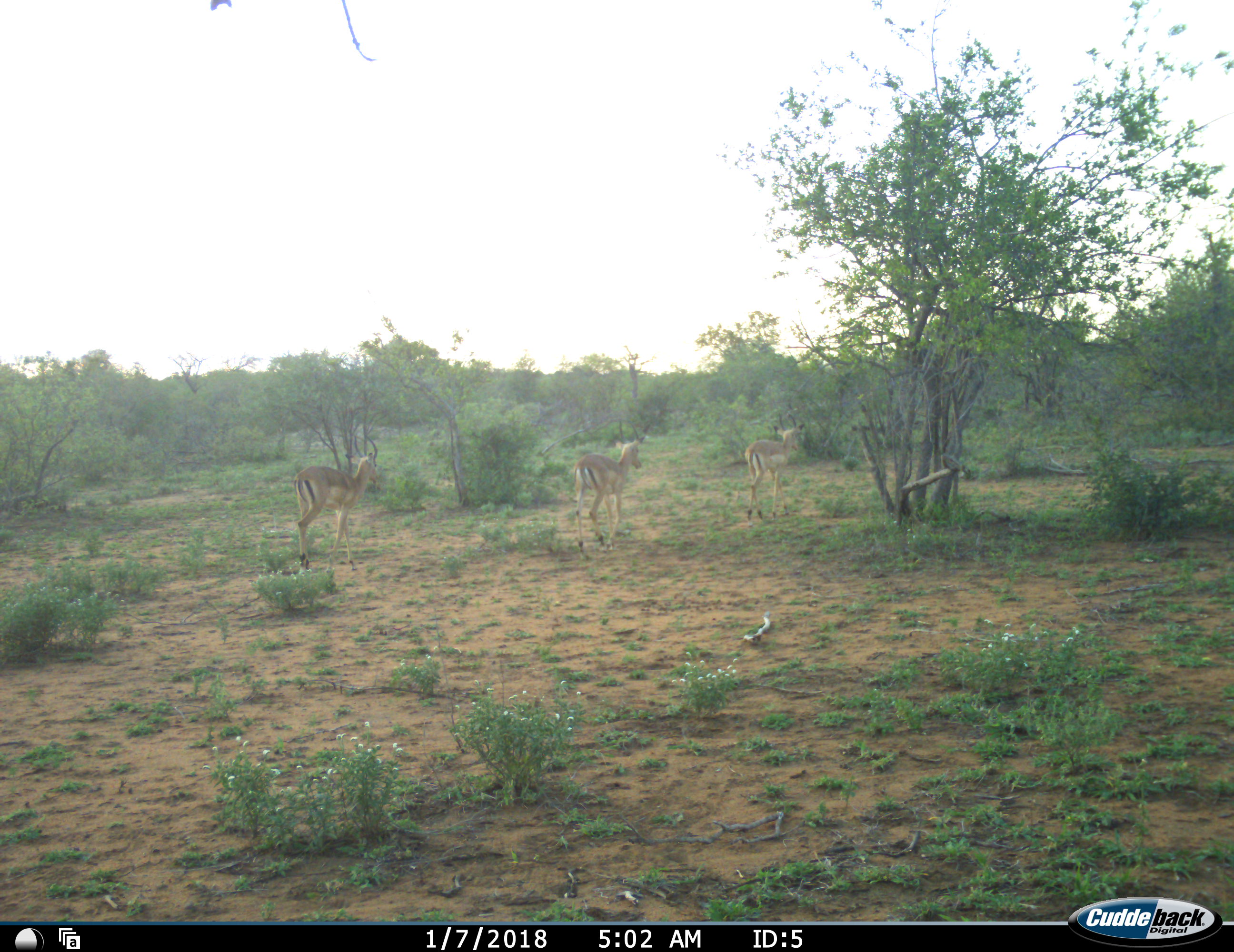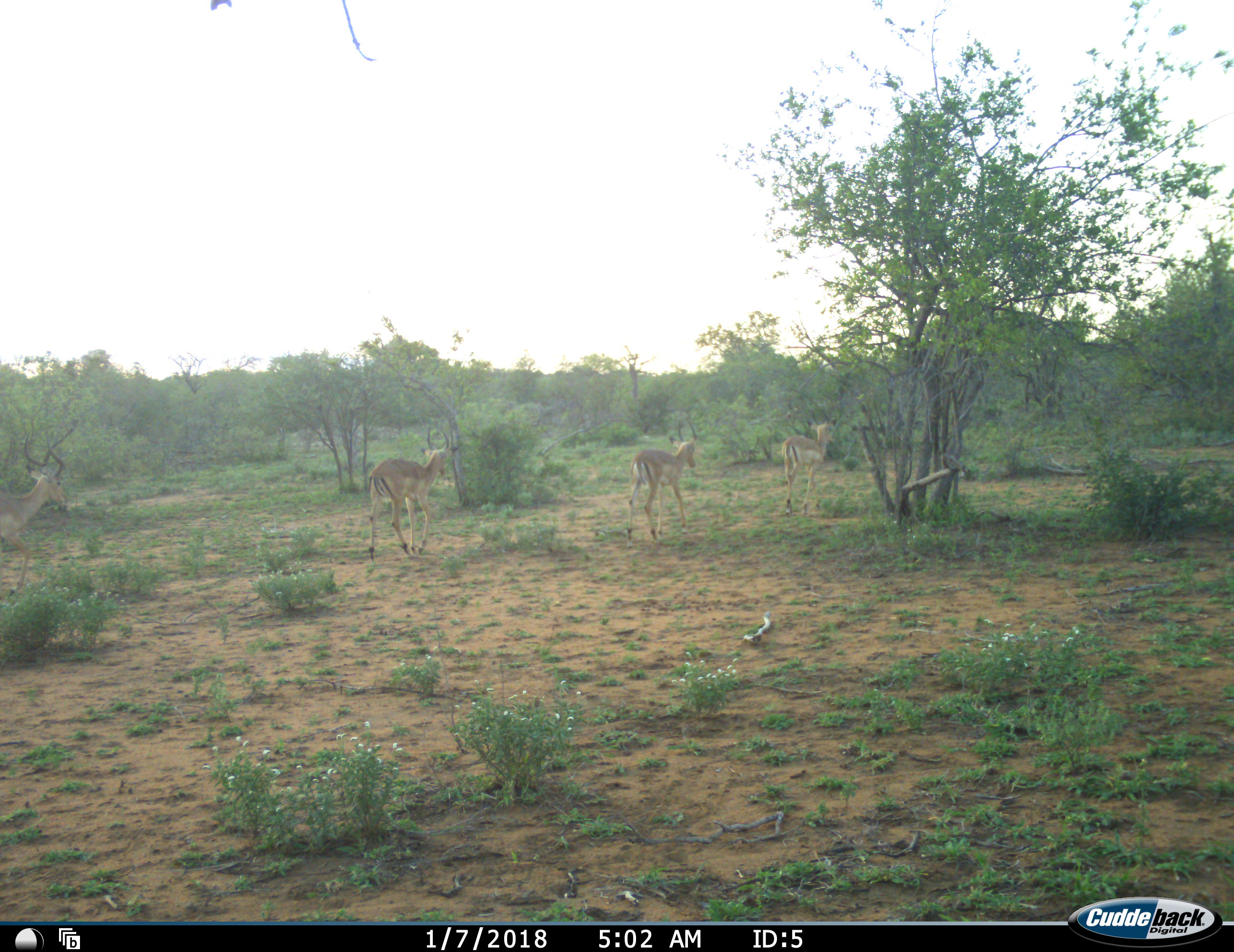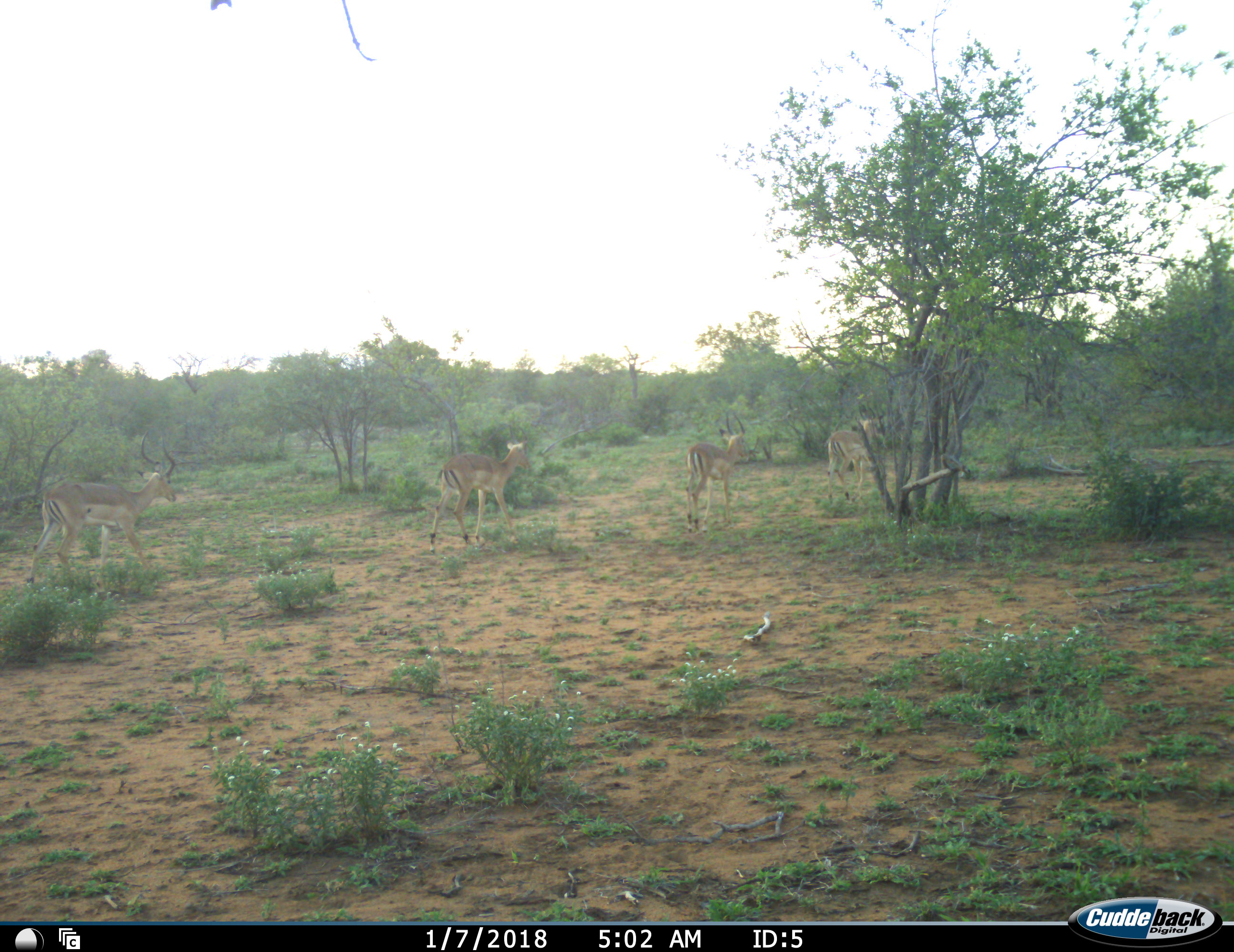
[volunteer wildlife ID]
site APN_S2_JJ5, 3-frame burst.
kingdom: Animalia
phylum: Chordata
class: Mammalia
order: Artiodactyla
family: Bovidae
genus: Aepyceros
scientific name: Aepyceros melampus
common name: impala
Impala (Aepyceros melampus), count 4. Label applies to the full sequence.